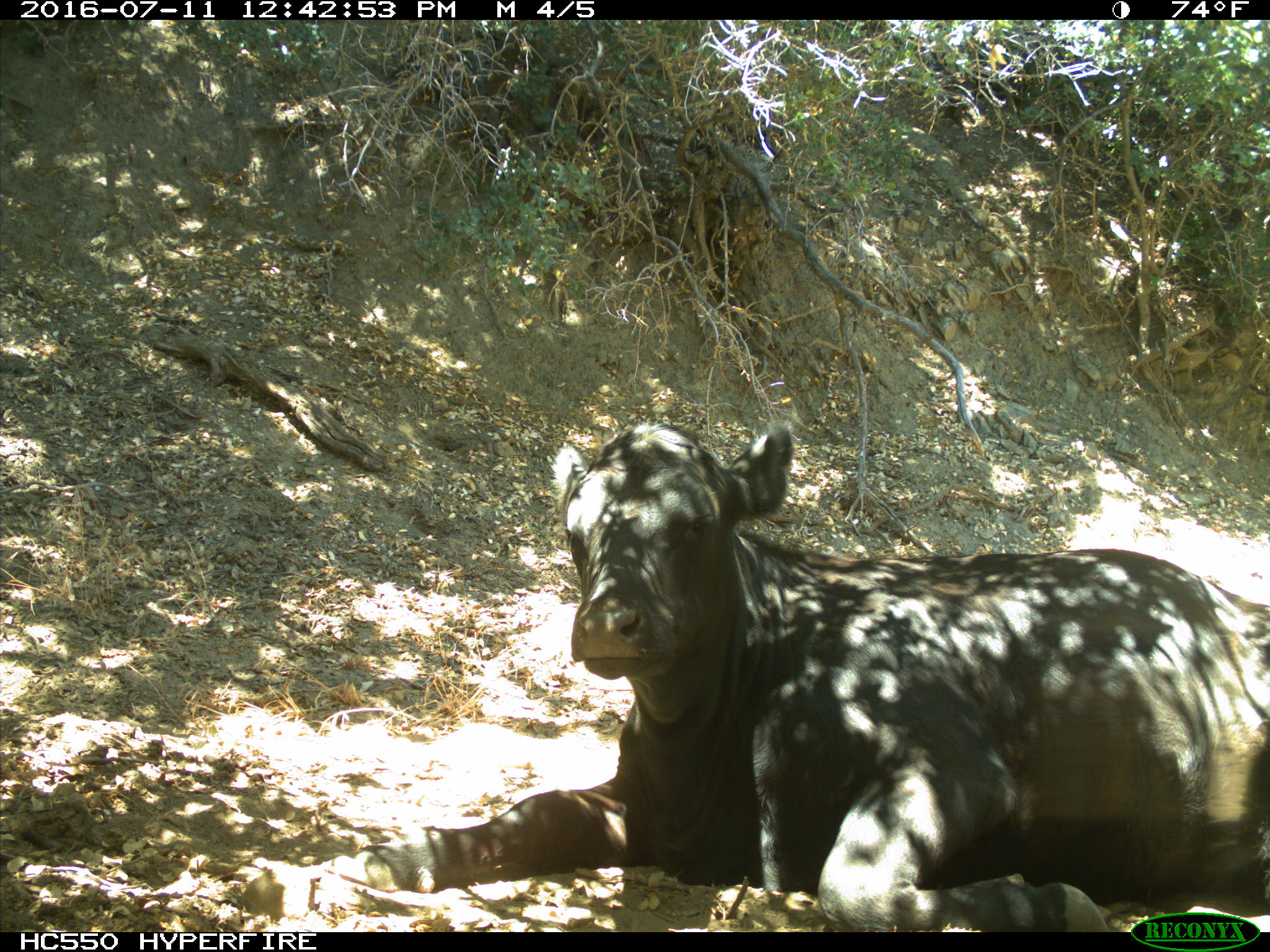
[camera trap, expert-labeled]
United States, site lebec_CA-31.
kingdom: Animalia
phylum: Chordata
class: Mammalia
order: Artiodactyla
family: Bovidae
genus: Bos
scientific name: Bos taurus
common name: domestic cow